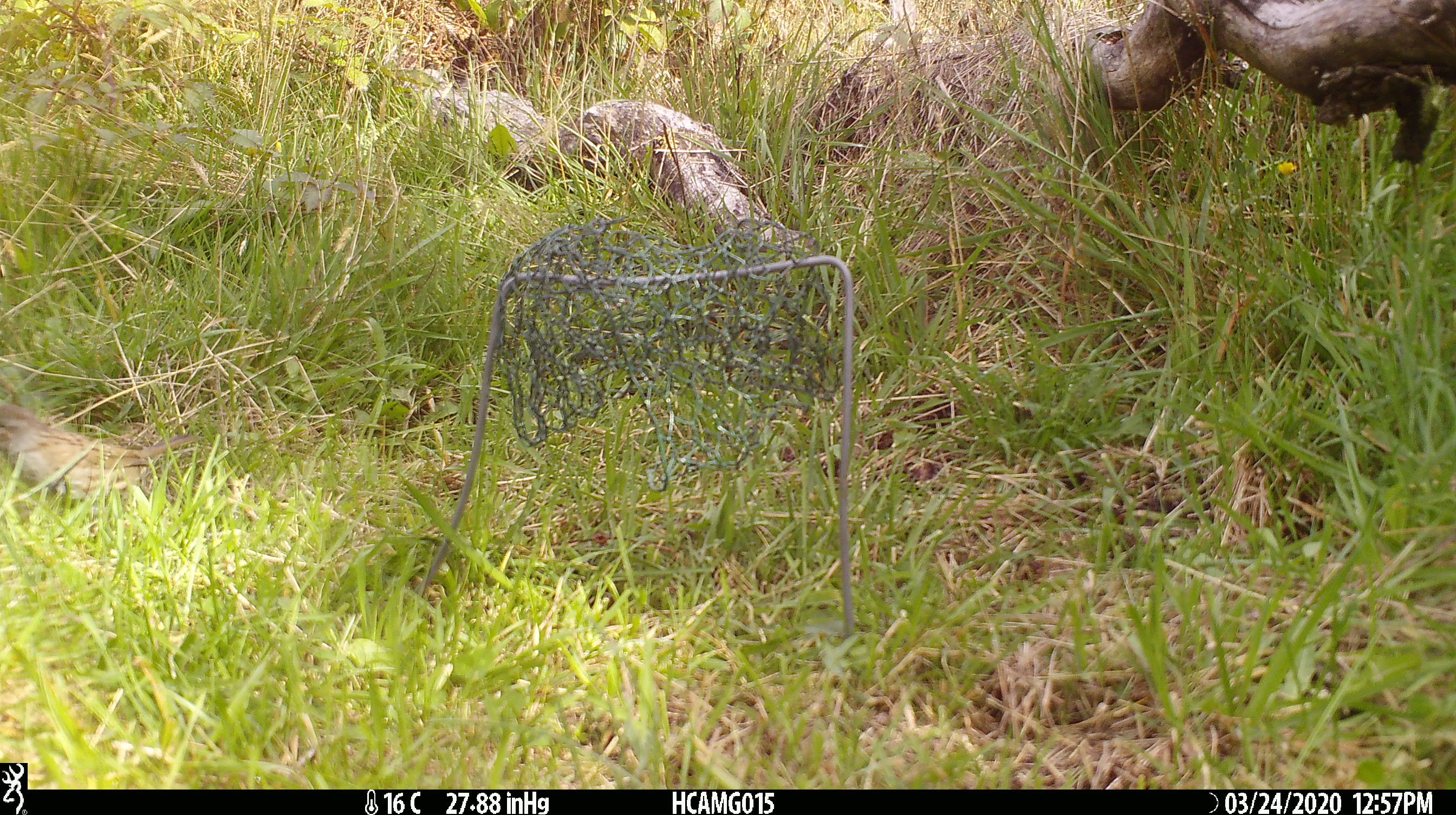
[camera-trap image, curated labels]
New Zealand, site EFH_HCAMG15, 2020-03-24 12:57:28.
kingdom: Animalia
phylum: Chordata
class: Aves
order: Passeriformes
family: Prunellidae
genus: Prunella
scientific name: Prunella modularis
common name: dunnock